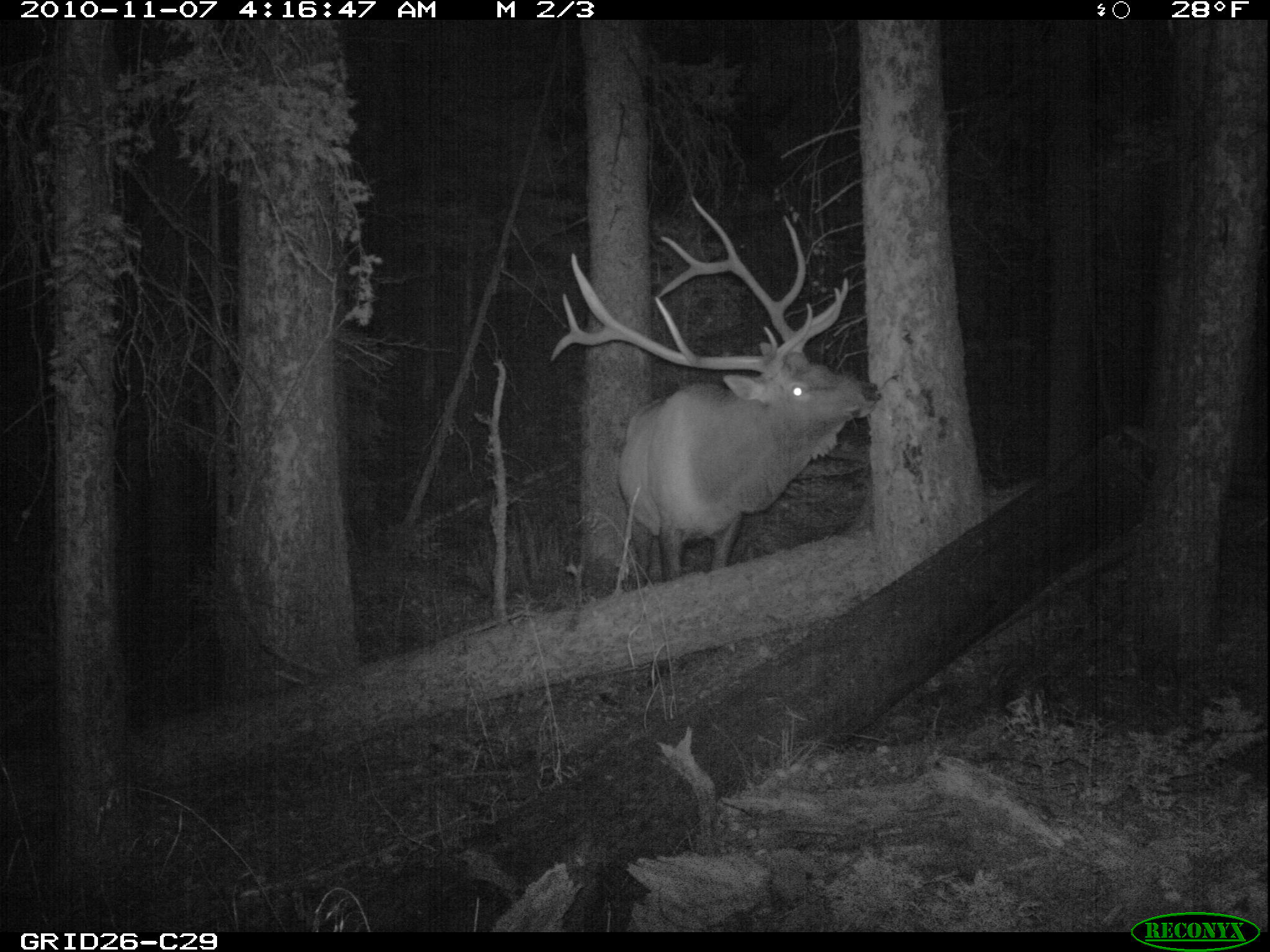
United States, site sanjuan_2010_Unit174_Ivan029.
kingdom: Animalia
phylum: Chordata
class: Mammalia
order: Artiodactyla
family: Cervidae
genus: Cervus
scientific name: Cervus elaphus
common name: red deer